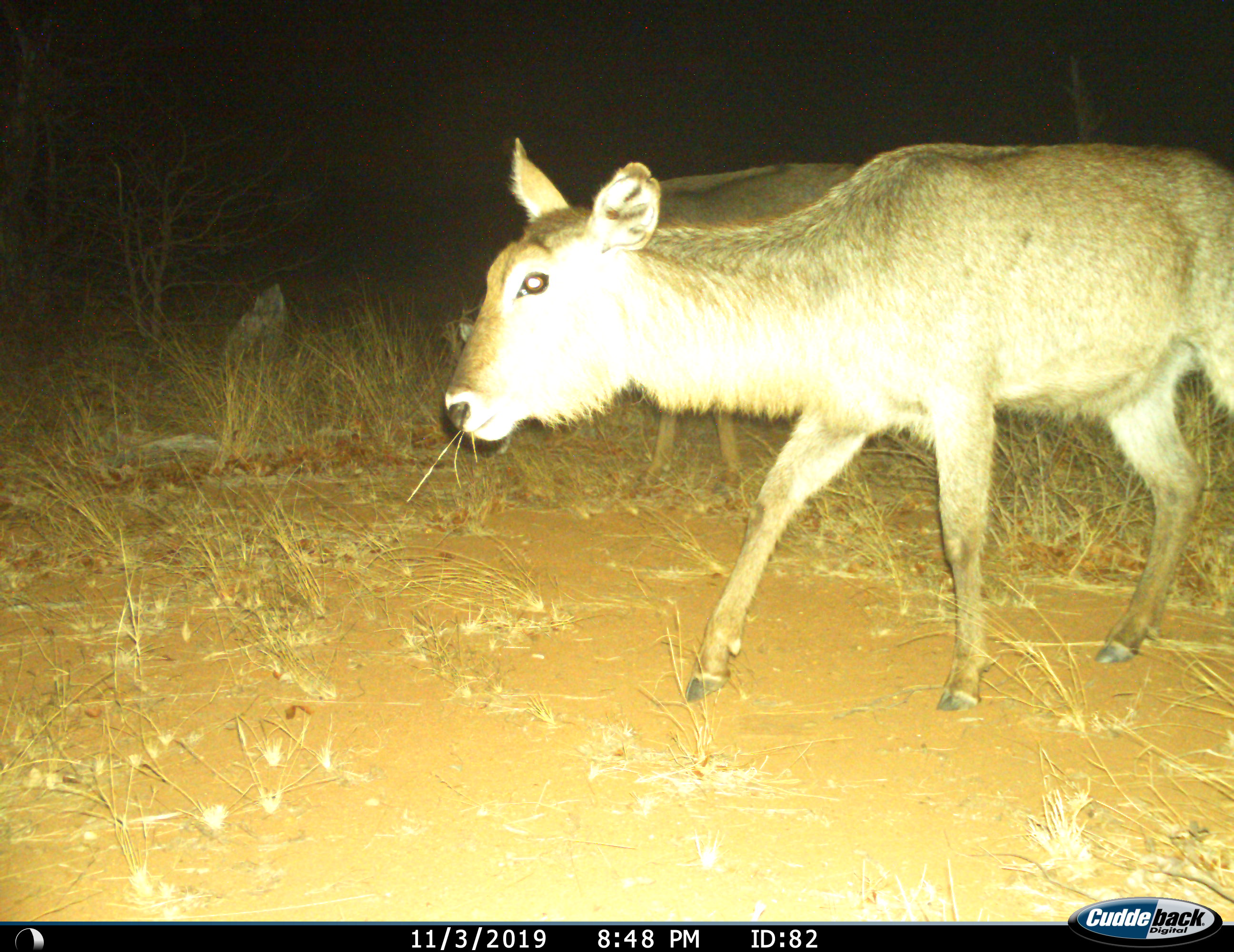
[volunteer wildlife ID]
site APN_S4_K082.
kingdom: Animalia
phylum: Chordata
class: Mammalia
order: Artiodactyla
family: Bovidae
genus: Kobus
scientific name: Kobus ellipsiprymnus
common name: waterbuck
Waterbuck (Kobus ellipsiprymnus), count 2. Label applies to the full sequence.